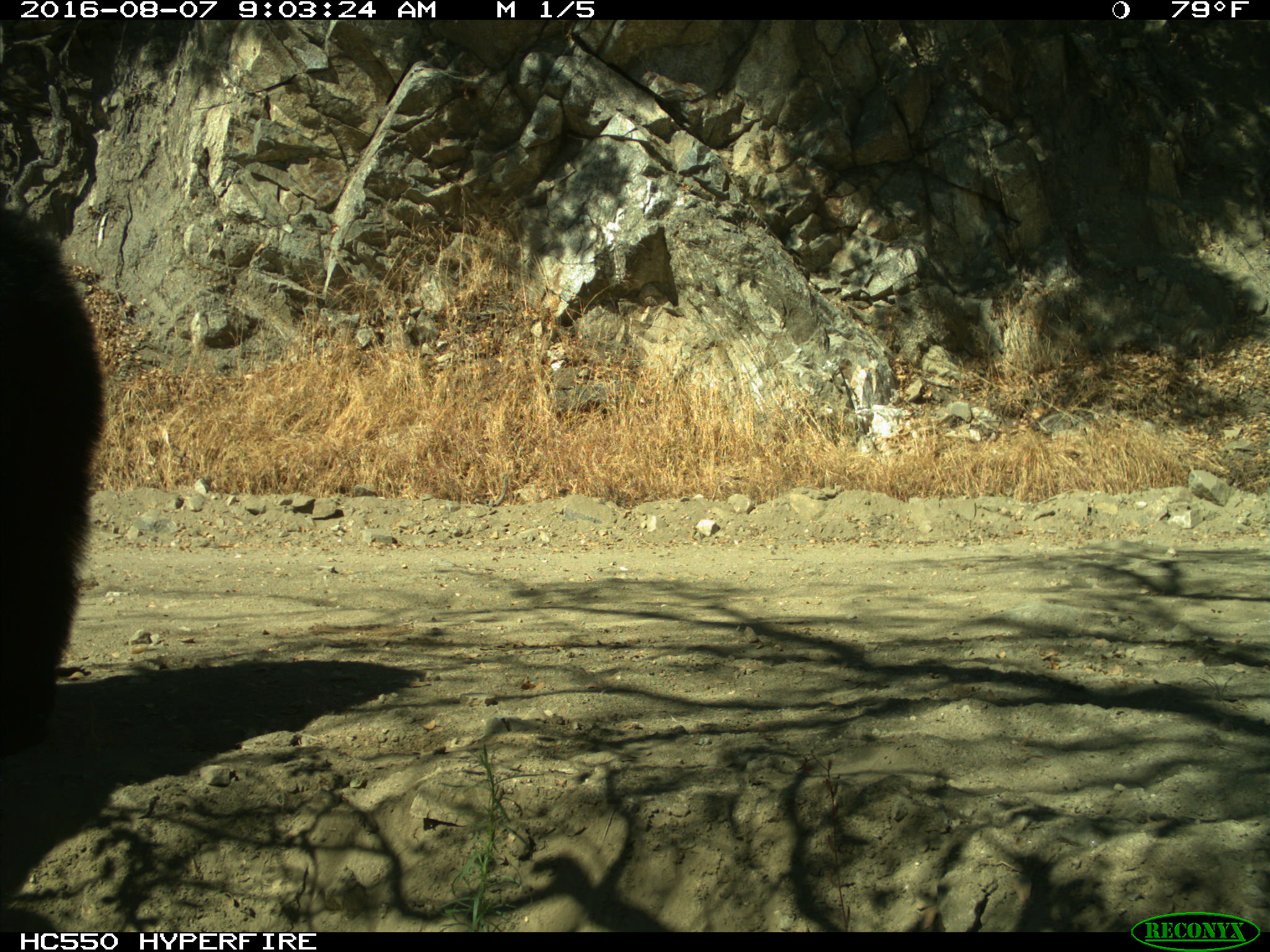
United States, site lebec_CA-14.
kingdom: Animalia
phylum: Chordata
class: Mammalia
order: Carnivora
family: Ursidae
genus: Ursus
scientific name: Ursus americanus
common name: american black bear